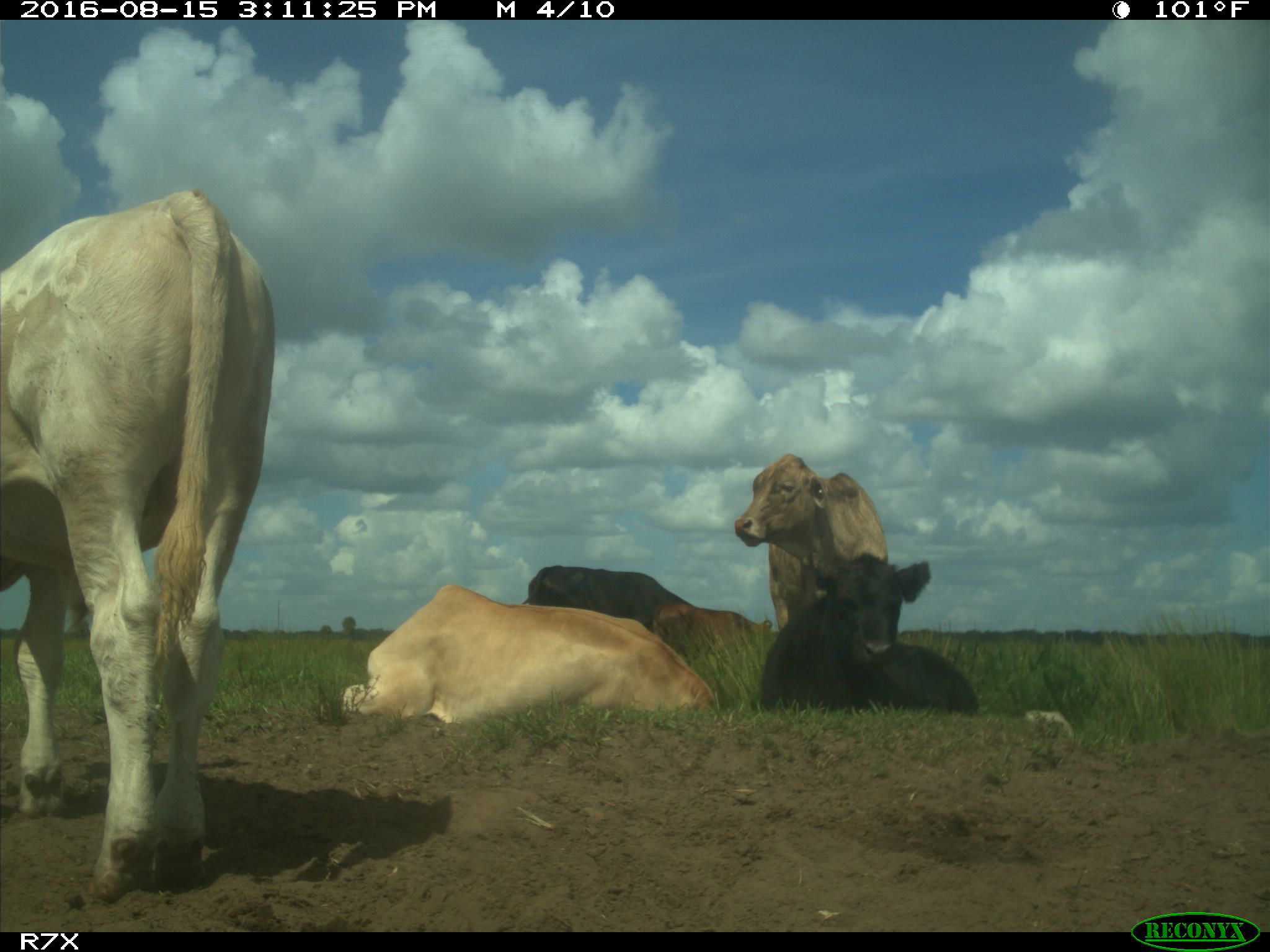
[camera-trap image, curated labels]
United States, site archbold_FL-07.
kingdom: Animalia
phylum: Chordata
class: Mammalia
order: Artiodactyla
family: Bovidae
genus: Bos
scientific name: Bos taurus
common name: domestic cow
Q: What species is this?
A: Bos taurus (domestic cow).